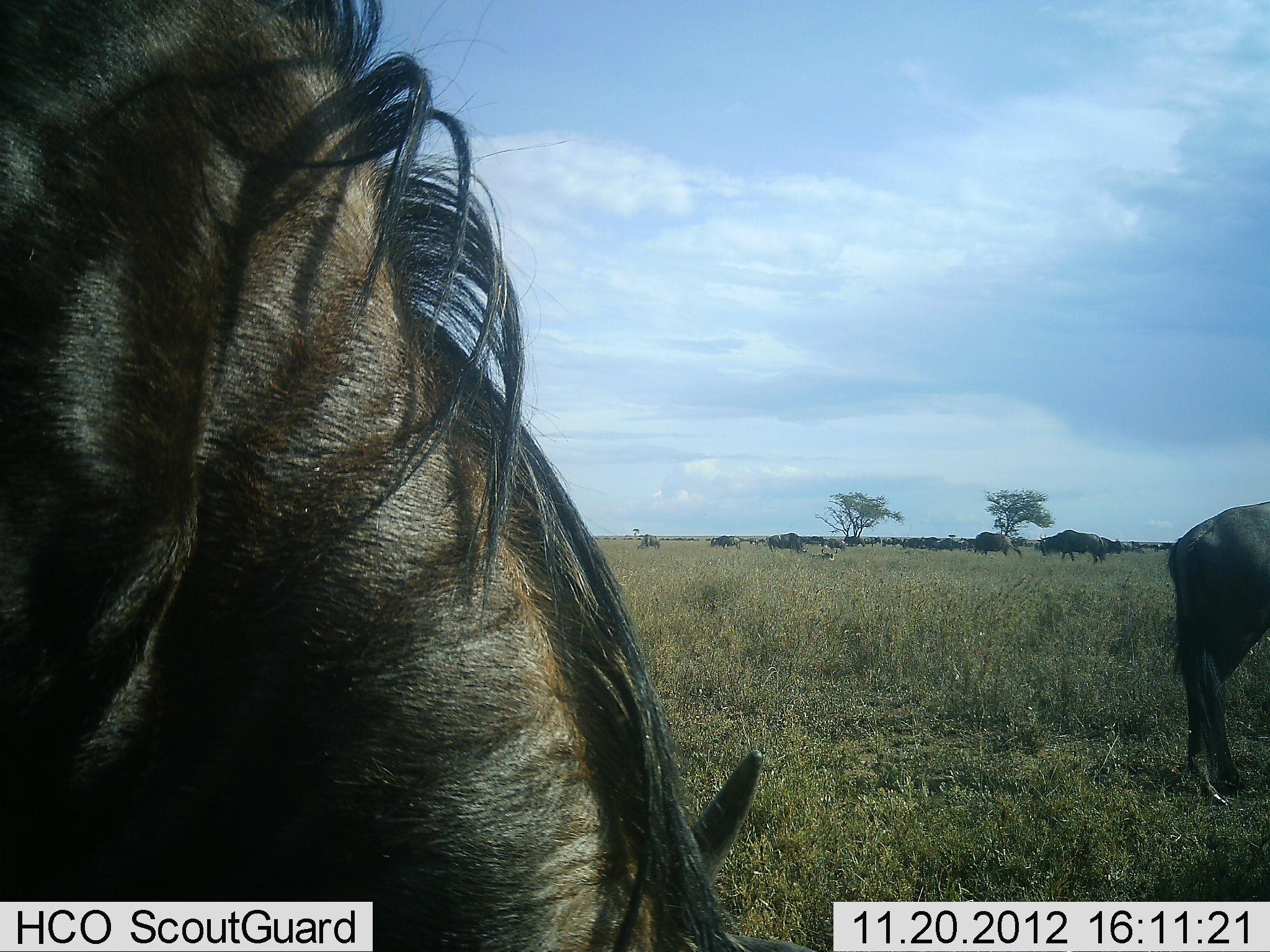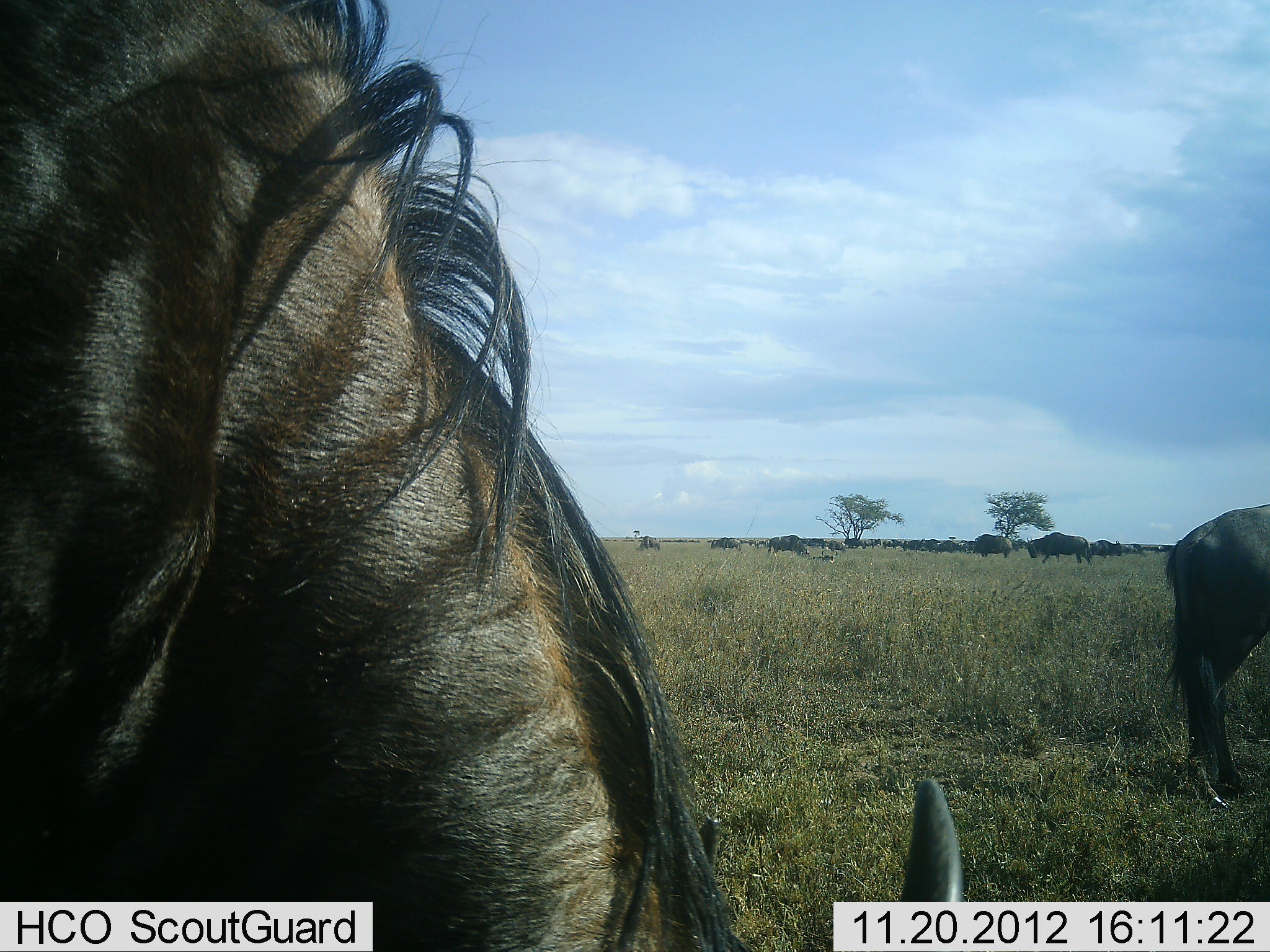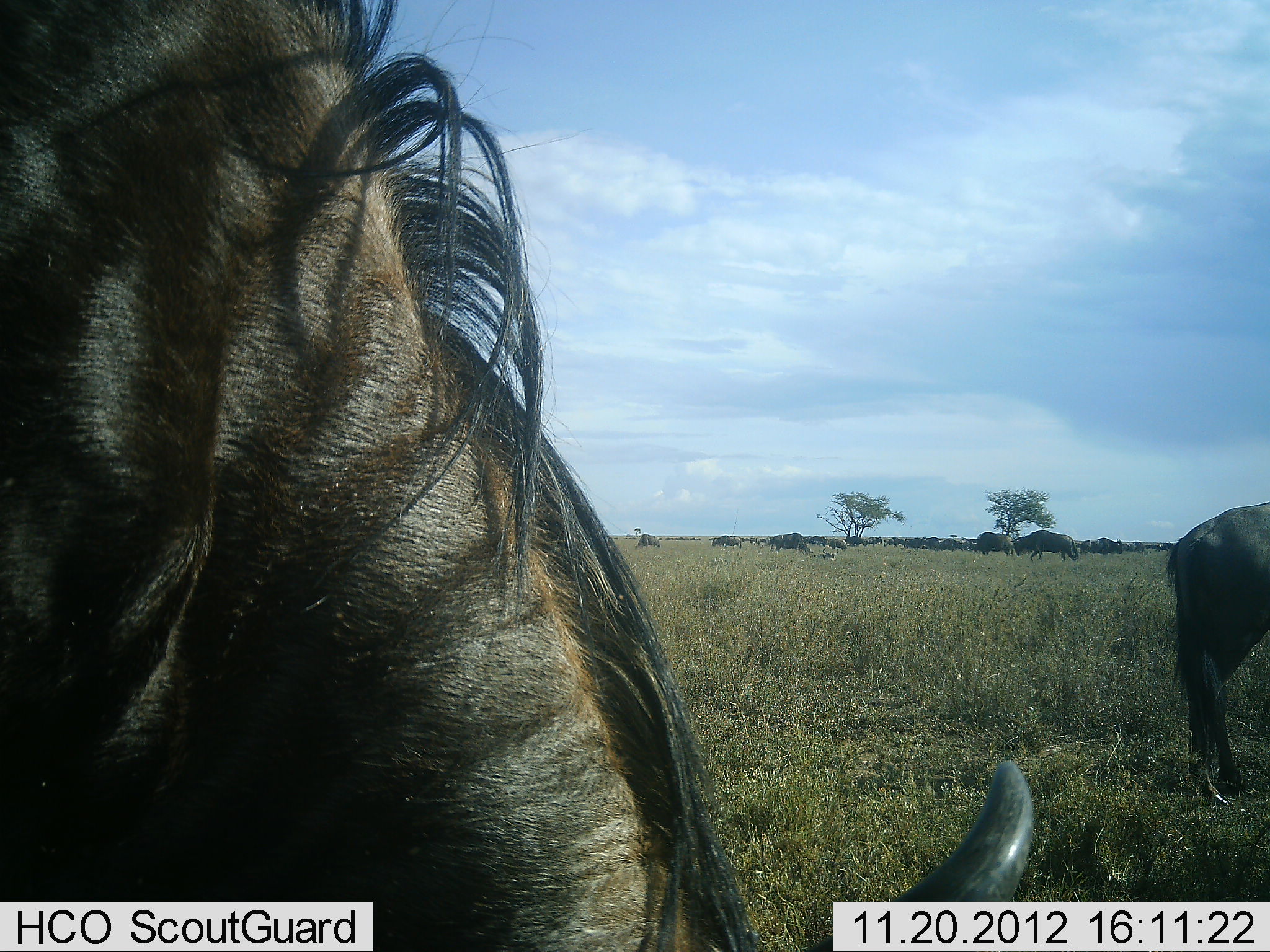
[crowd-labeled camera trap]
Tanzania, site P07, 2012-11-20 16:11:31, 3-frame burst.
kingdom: Animalia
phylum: Chordata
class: Mammalia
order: Artiodactyla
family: Bovidae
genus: Connochaetes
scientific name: Connochaetes taurinus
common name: blue wildebeest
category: wildebeest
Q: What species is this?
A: Wildebeest (blue wildebeest) (Connochaetes taurinus).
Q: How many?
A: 11-50.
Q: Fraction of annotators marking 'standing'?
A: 30%.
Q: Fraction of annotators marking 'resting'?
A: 0%.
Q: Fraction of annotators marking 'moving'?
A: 20%.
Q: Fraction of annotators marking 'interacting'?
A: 0%.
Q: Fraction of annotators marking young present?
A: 0%.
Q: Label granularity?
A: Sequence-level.